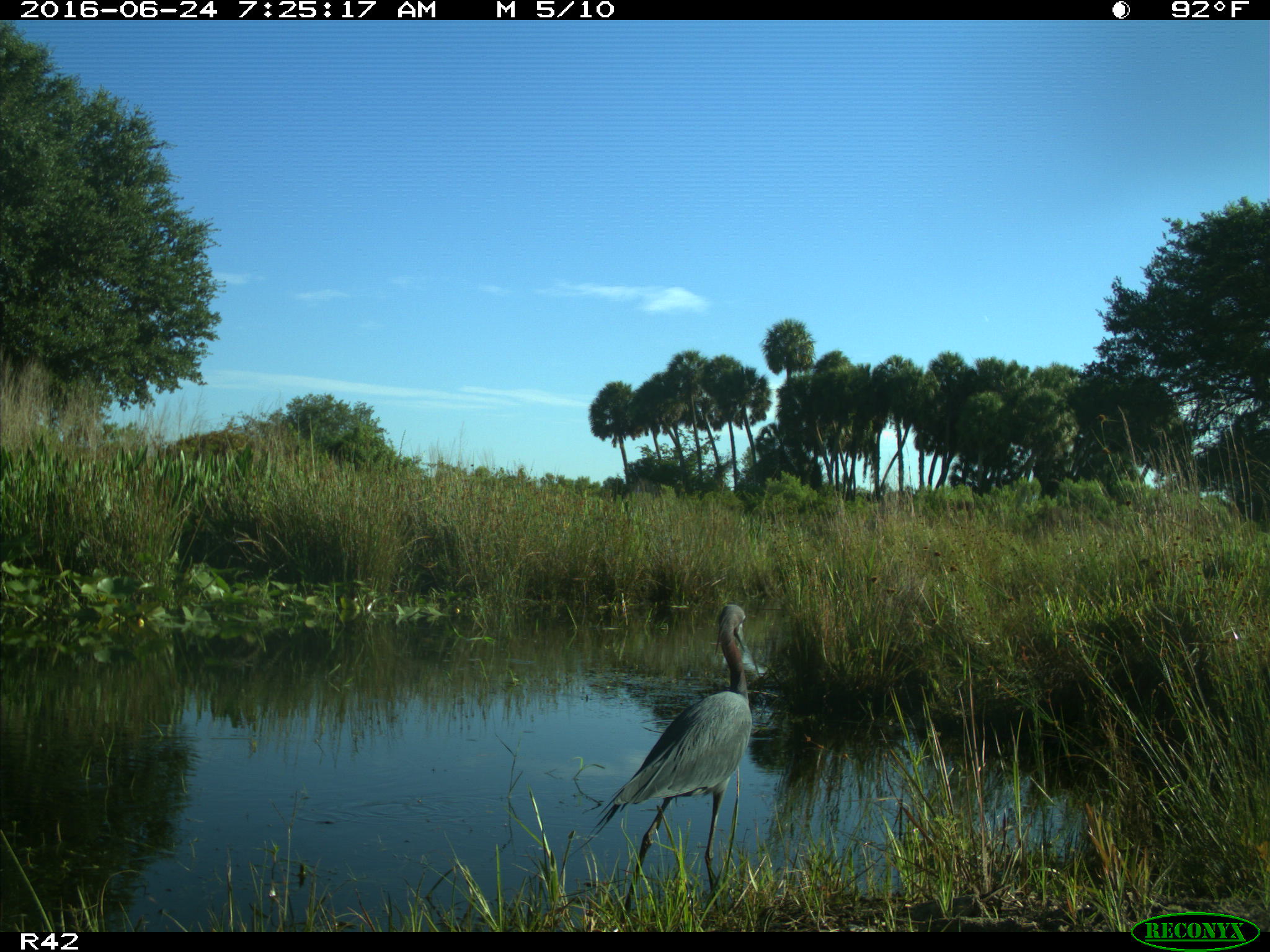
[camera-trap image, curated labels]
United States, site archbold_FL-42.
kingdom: Animalia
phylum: Chordata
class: Aves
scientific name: Aves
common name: birds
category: unidentified bird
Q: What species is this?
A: Unidentified bird (birds) (Aves).